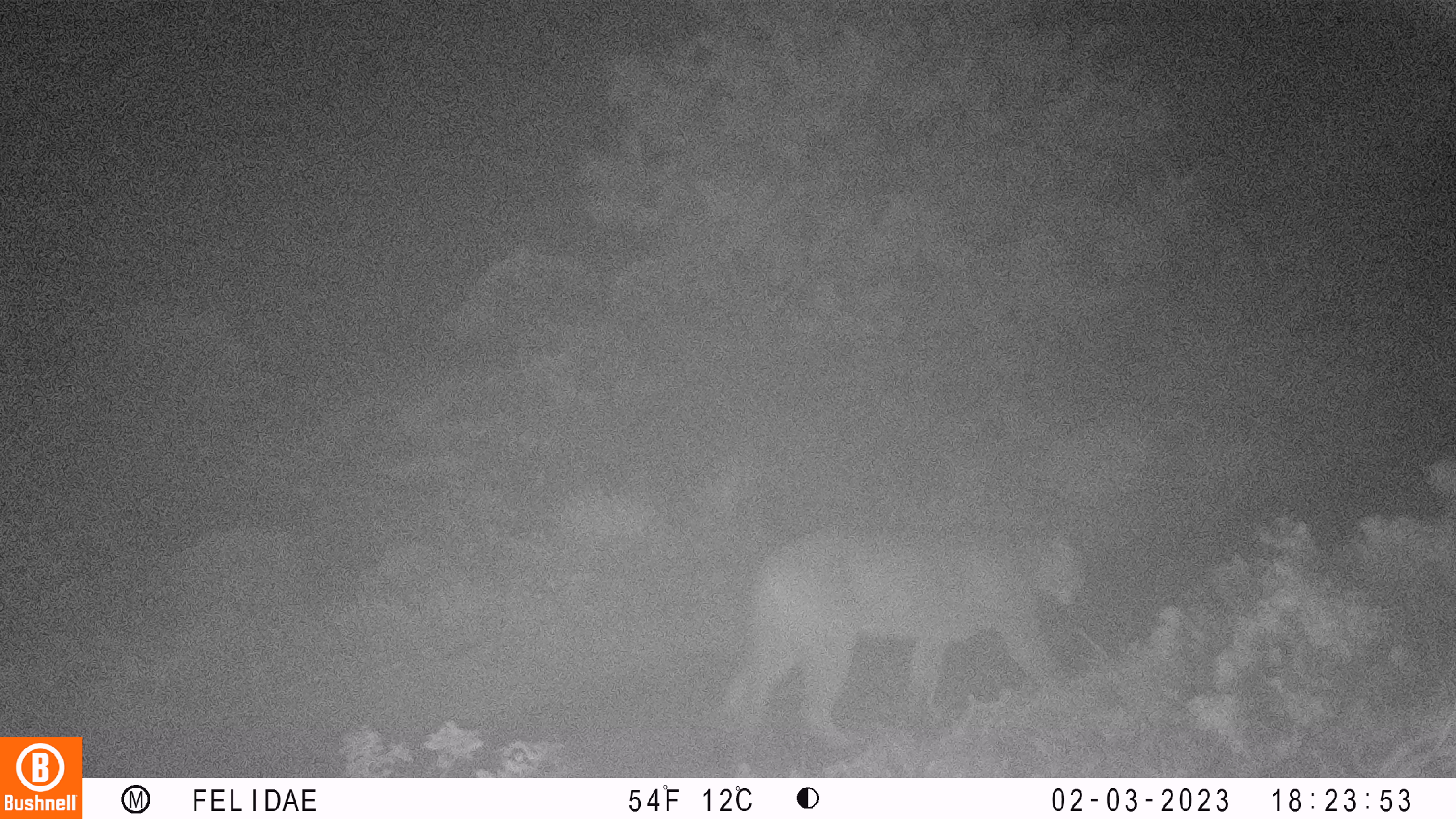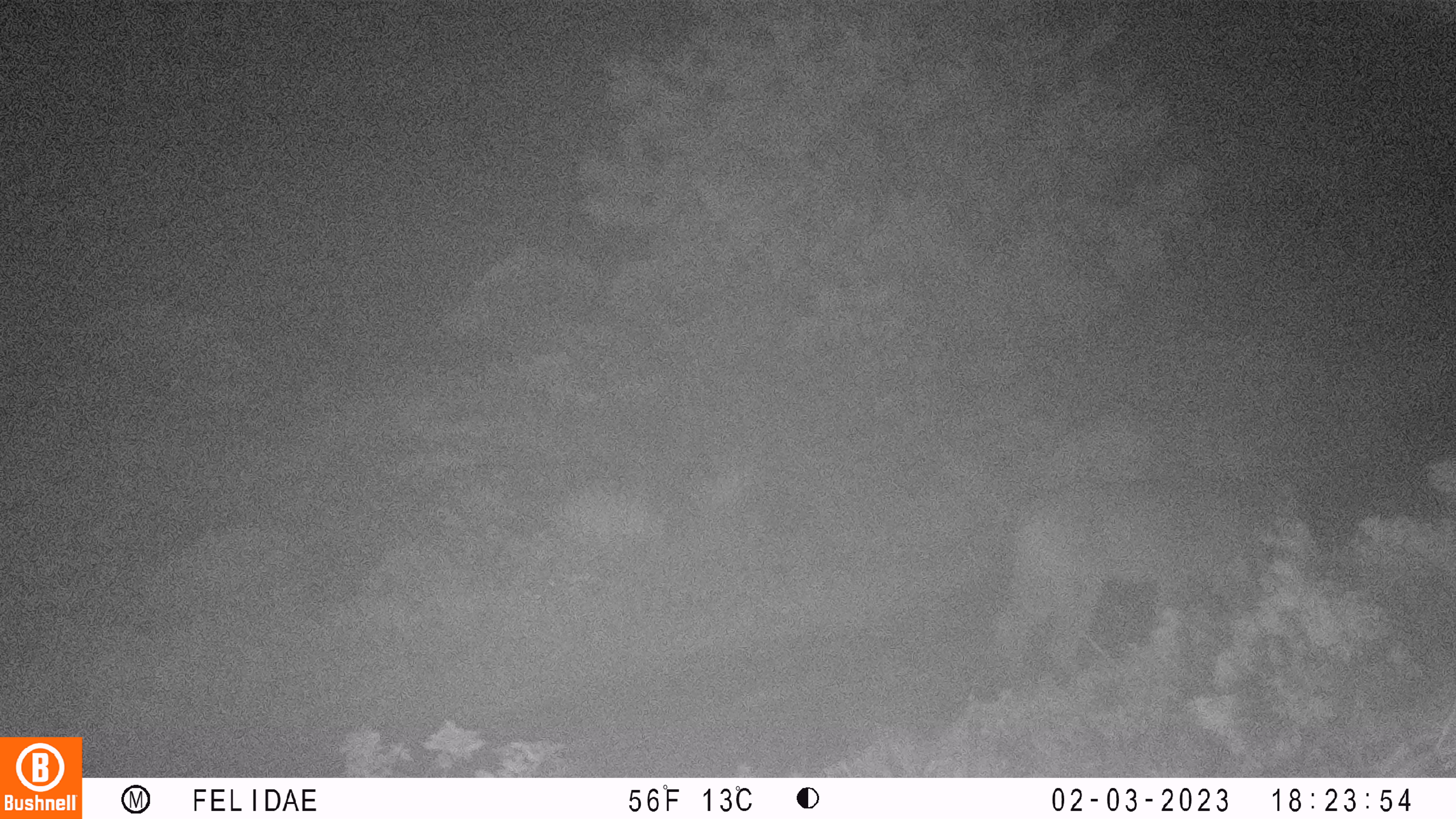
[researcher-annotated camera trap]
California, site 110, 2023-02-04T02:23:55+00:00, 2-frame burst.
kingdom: Animalia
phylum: Chordata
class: Mammalia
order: Carnivora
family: Felidae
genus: Puma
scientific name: Puma concolor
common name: puma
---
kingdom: Animalia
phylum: Chordata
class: Mammalia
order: Carnivora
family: Felidae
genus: Lynx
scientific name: Lynx rufus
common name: bobcat